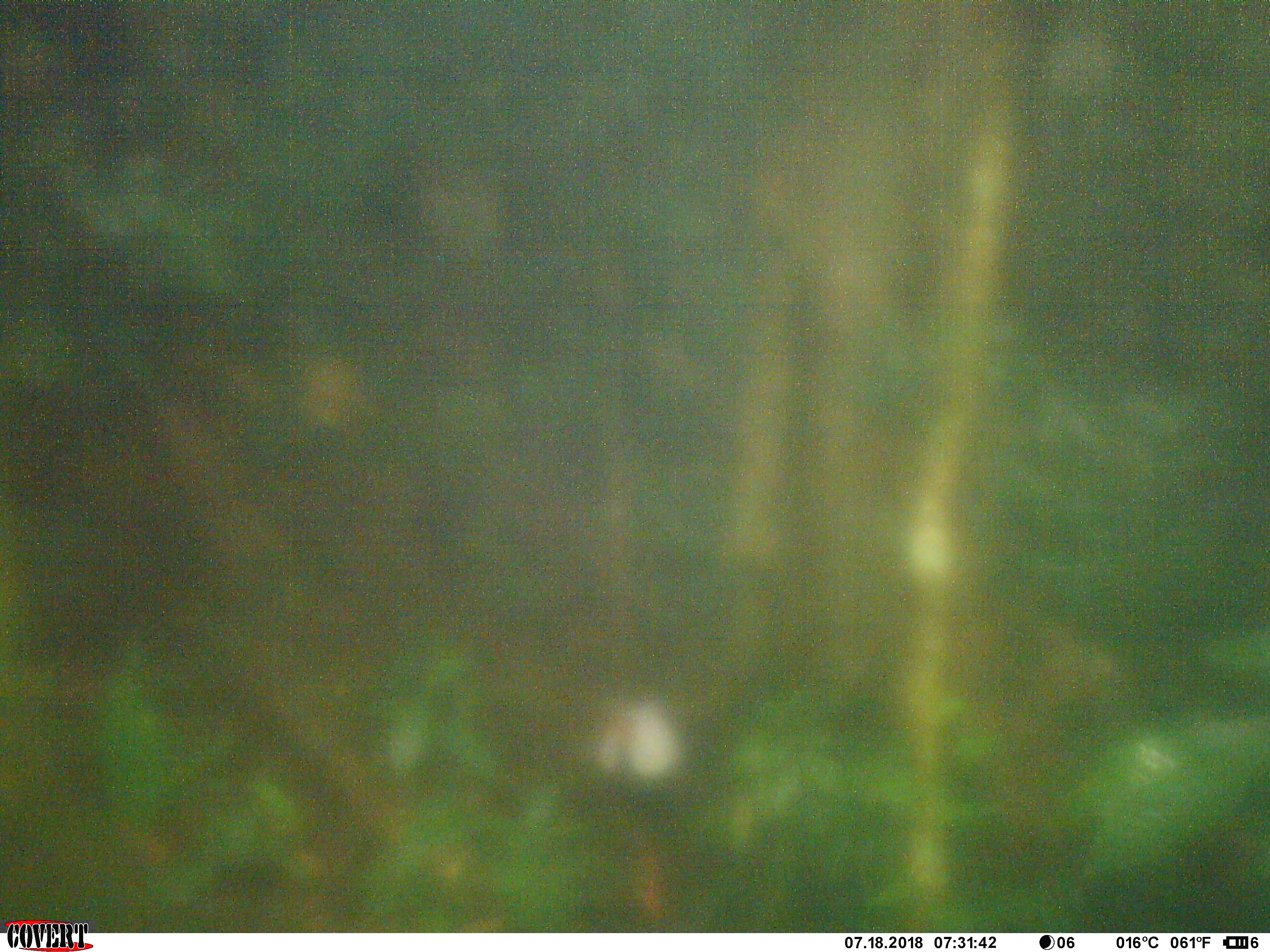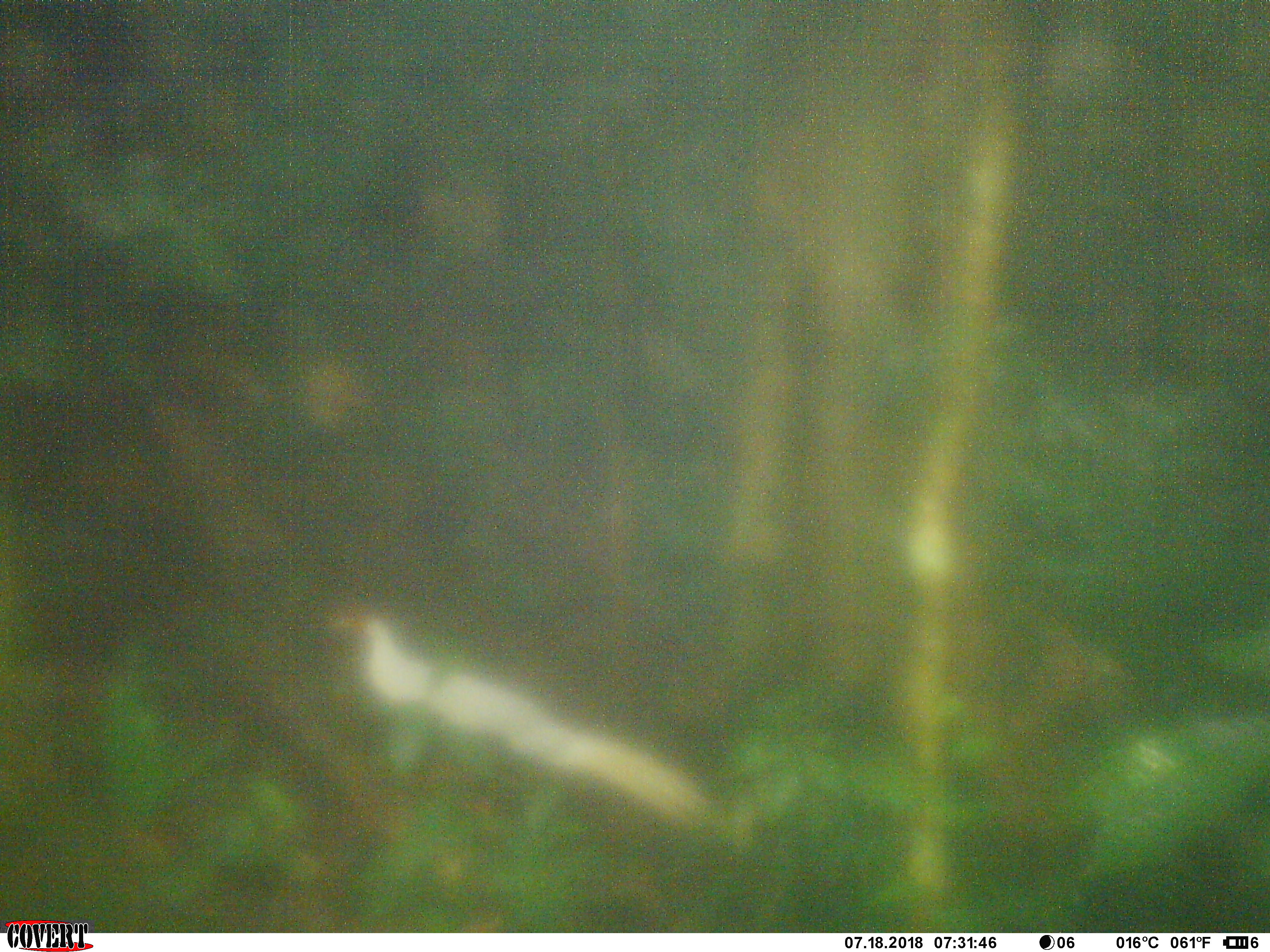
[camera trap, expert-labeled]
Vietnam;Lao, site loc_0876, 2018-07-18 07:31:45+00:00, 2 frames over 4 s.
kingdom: Animalia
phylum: Chordata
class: Aves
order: Galliformes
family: Phasianidae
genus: Lophura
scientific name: Lophura nycthemera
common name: silver pheasant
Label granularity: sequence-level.